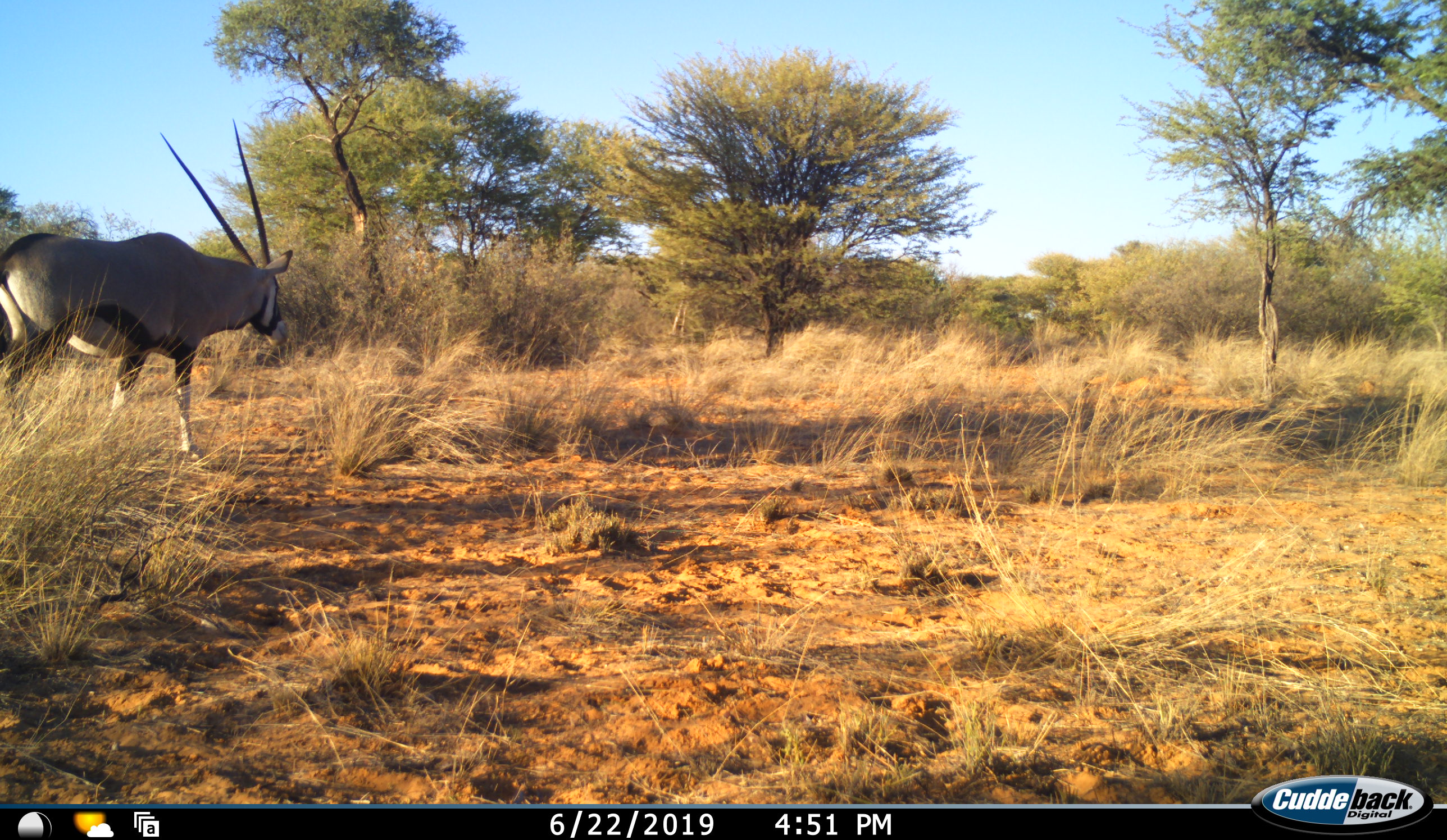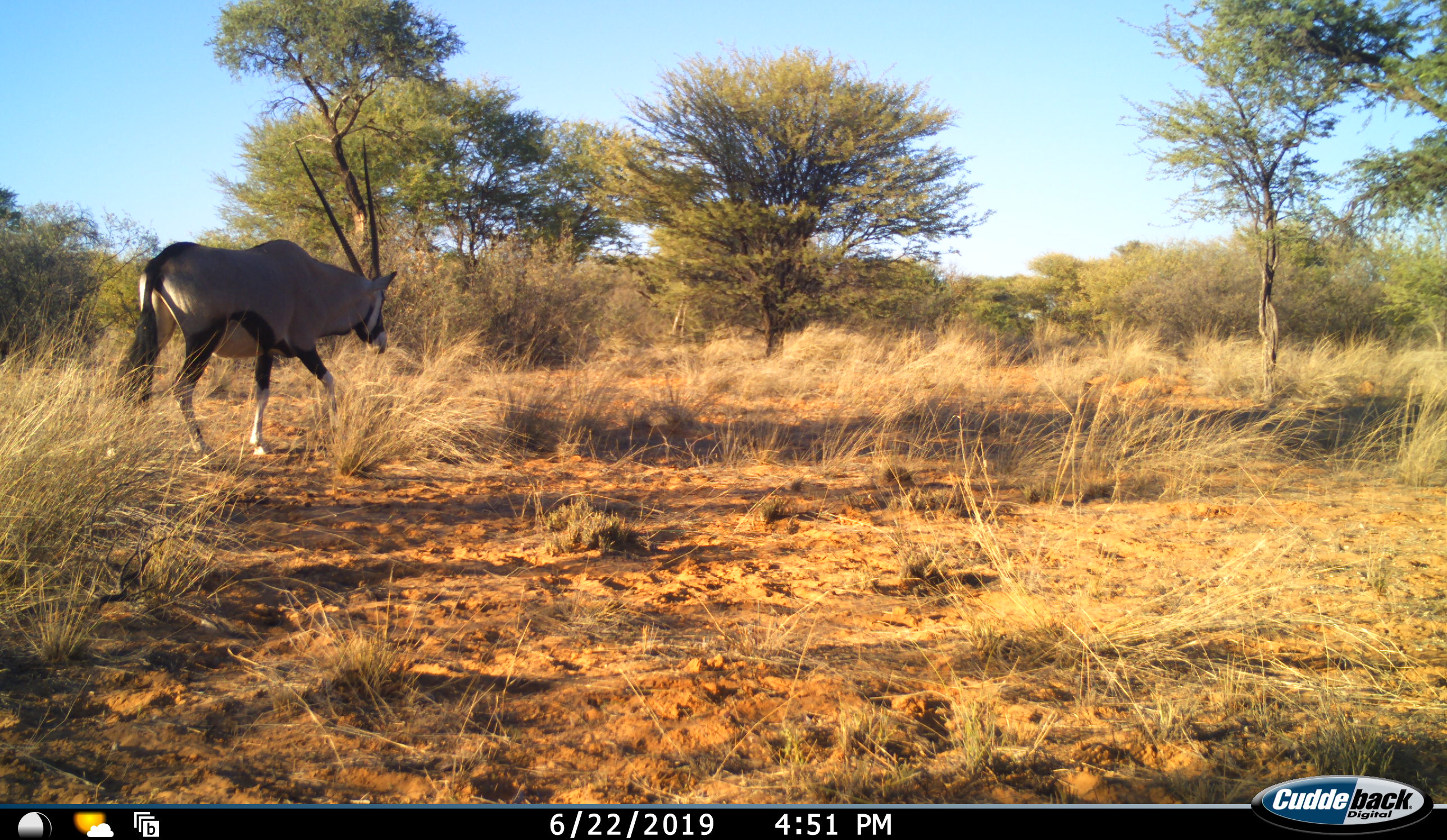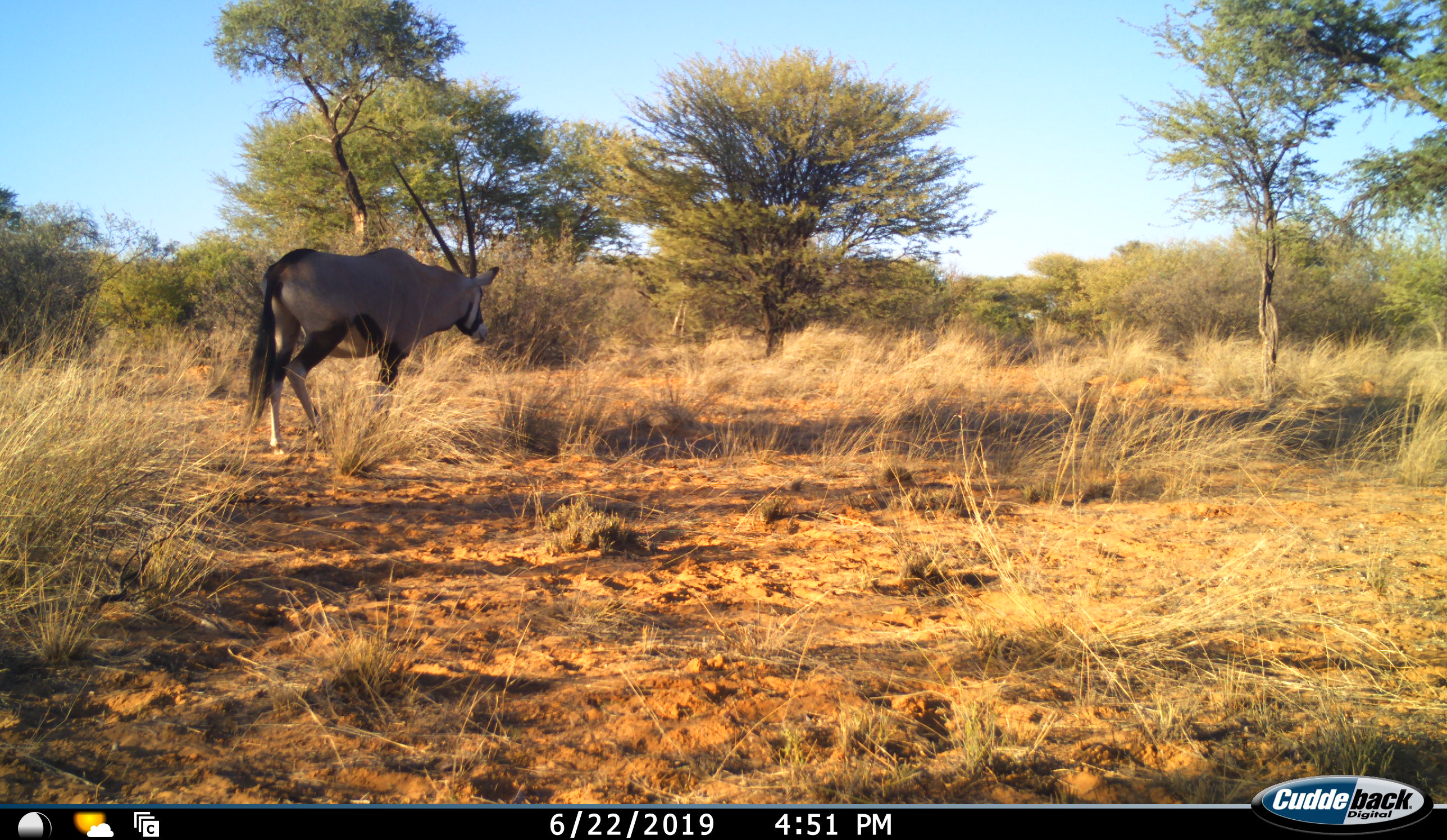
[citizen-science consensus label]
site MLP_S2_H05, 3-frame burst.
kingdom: Animalia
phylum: Chordata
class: Mammalia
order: Artiodactyla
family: Bovidae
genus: Oryx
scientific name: Oryx gazella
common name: gemsbok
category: oryx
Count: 1.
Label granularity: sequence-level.